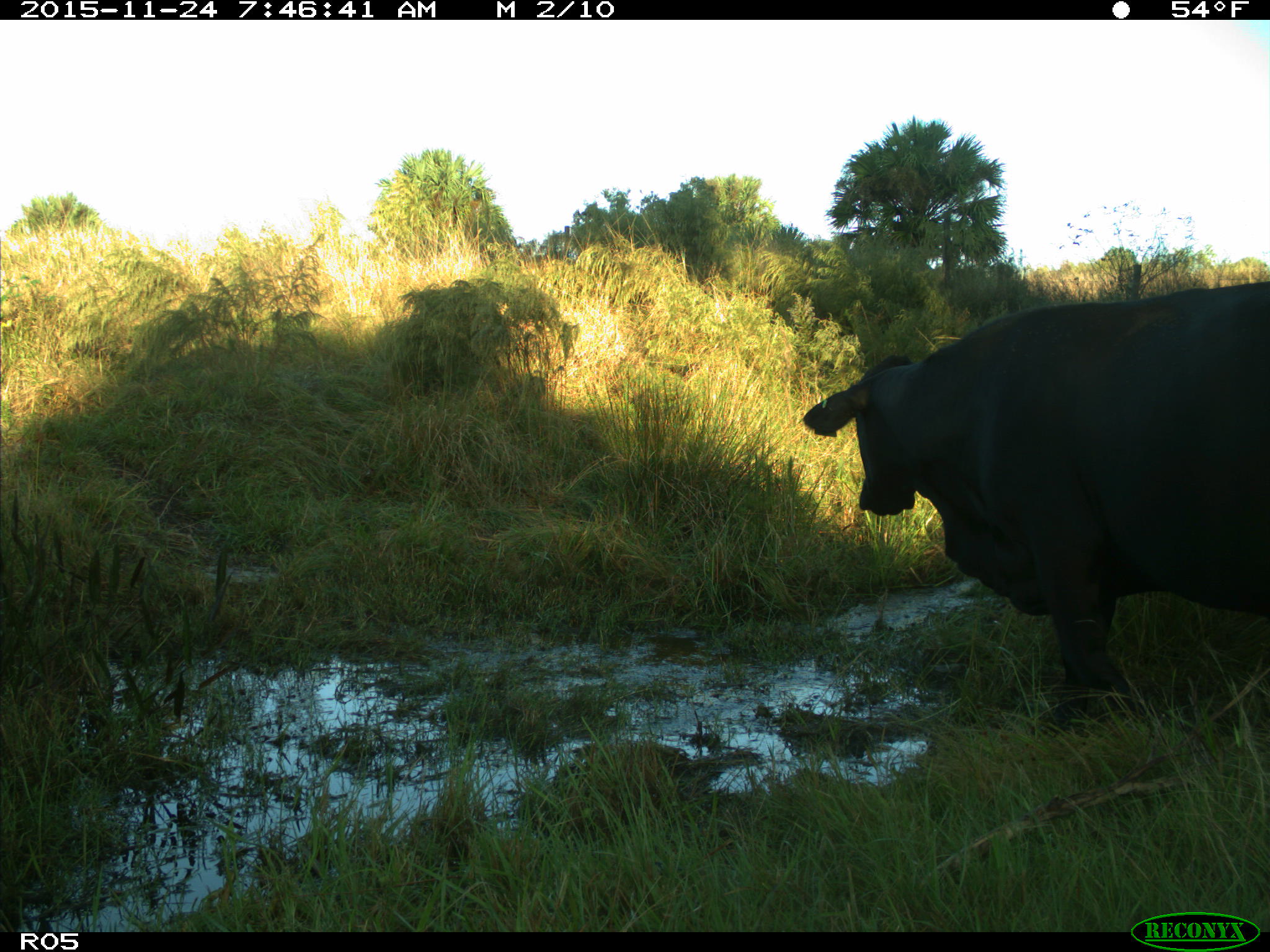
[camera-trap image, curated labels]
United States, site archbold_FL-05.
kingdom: Animalia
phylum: Chordata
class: Mammalia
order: Artiodactyla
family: Bovidae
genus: Bos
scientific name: Bos taurus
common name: domestic cow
Bos taurus (domestic cow).